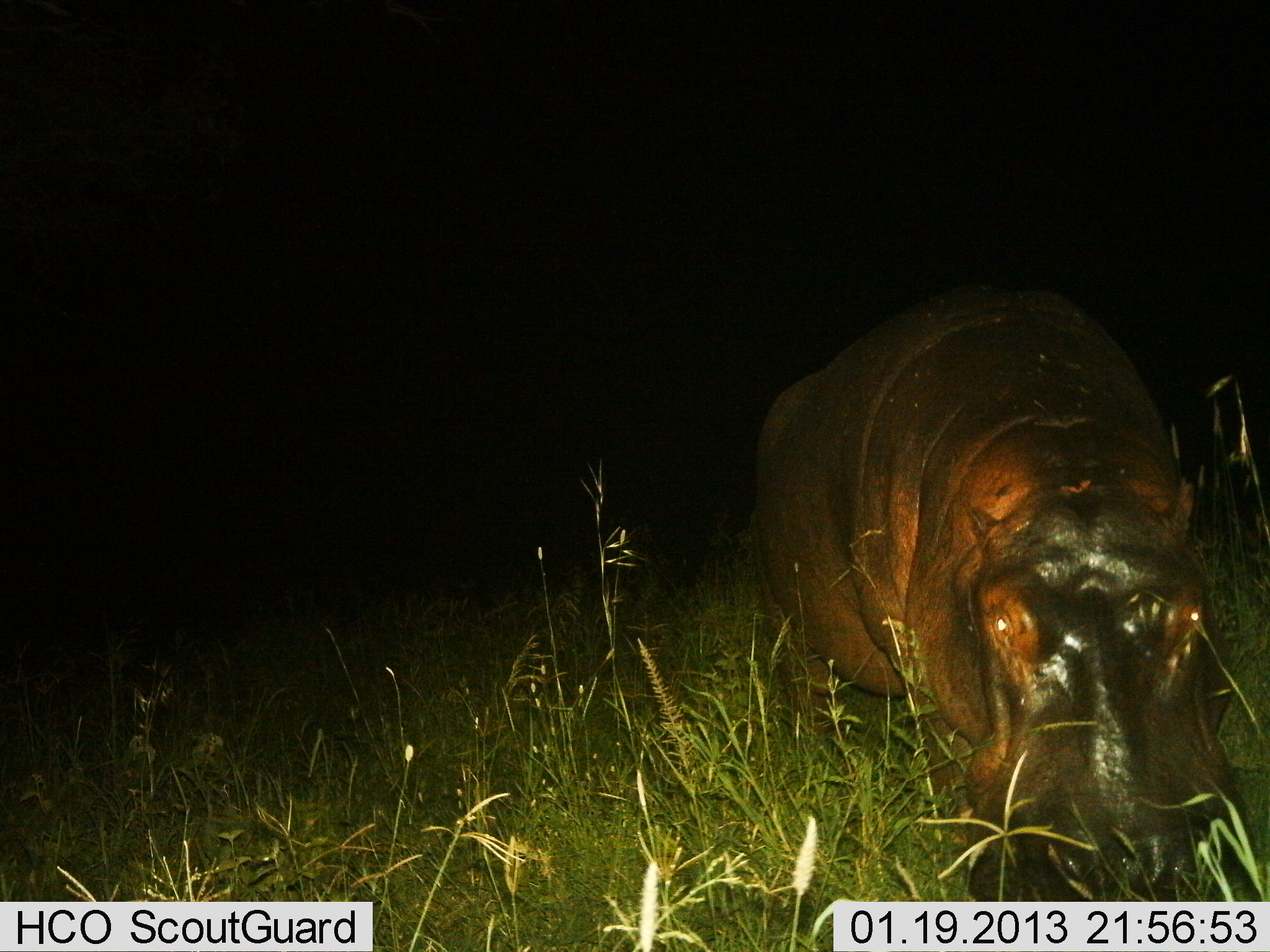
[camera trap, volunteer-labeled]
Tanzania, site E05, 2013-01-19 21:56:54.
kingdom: Animalia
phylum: Chordata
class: Mammalia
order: Artiodactyla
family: Hippopotamidae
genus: Hippopotamus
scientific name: Hippopotamus amphibius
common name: hippopotamus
Hippopotamus (Hippopotamus amphibius), count 1. Behavior (volunteer vote fractions): standing 10%, resting 0%, moving 30%, interacting 0%. Young present (vote fraction): 0%. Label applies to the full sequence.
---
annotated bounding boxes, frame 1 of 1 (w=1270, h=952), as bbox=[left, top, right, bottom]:
animal: bbox=[747, 281, 1256, 952]